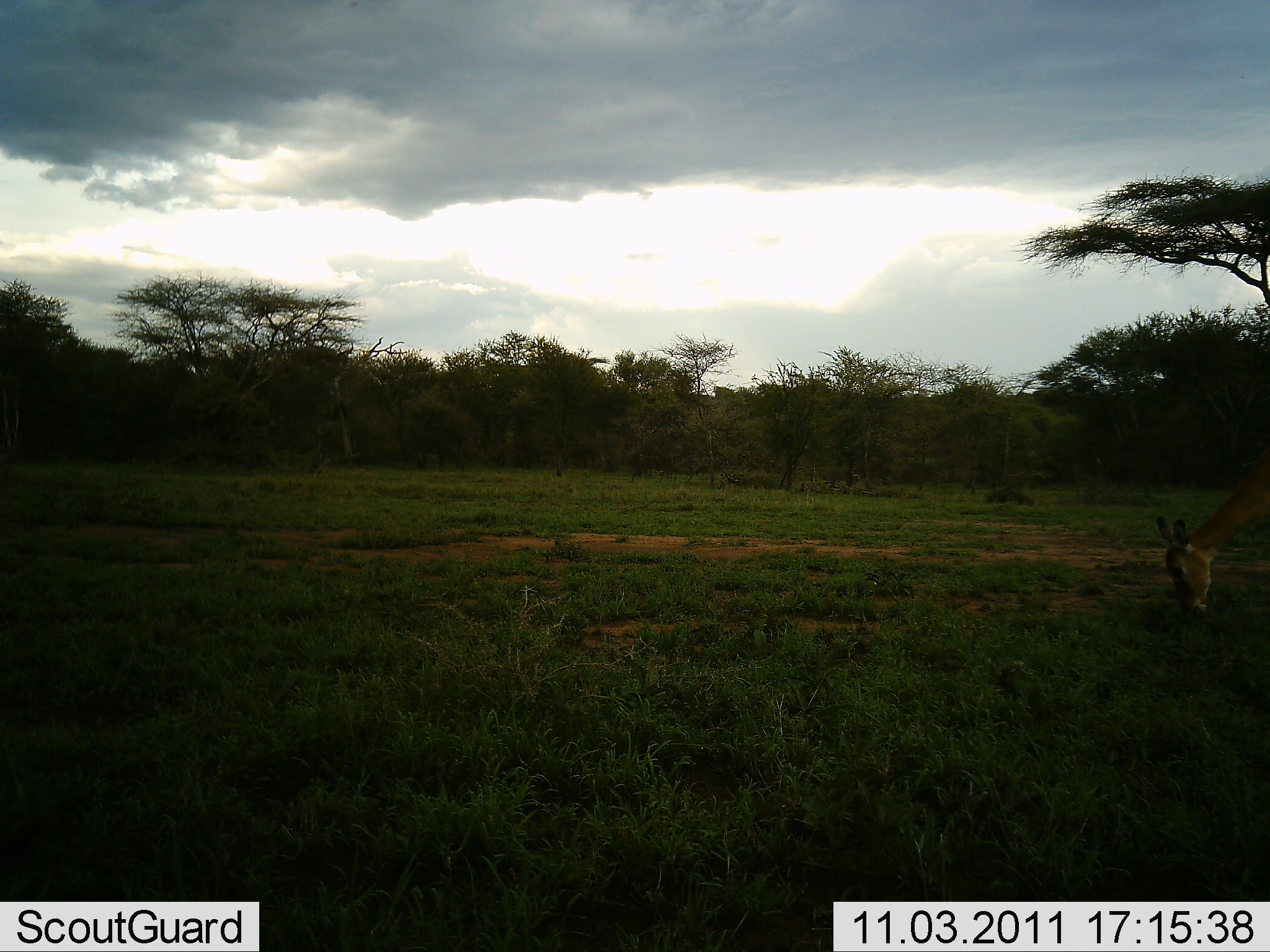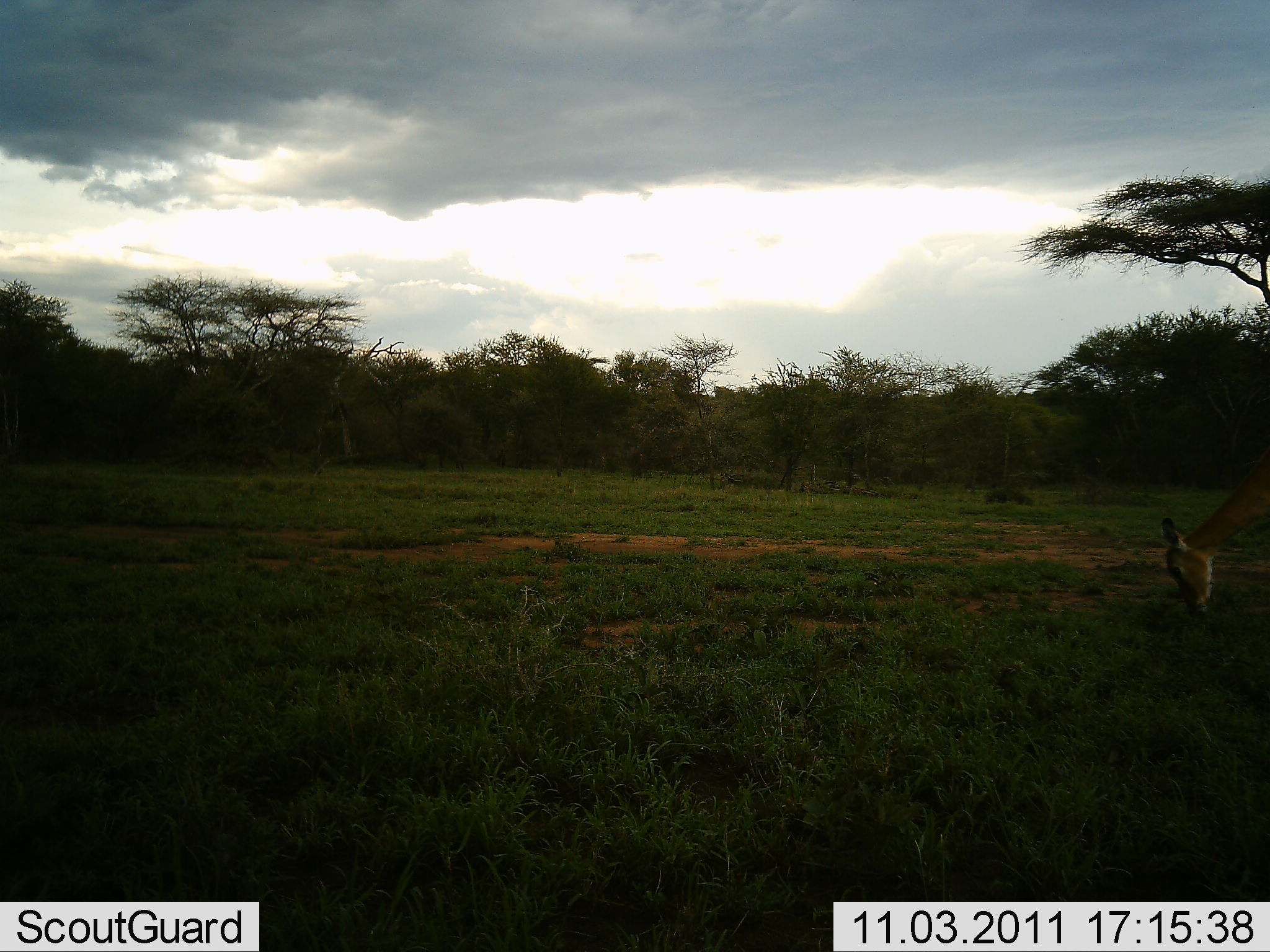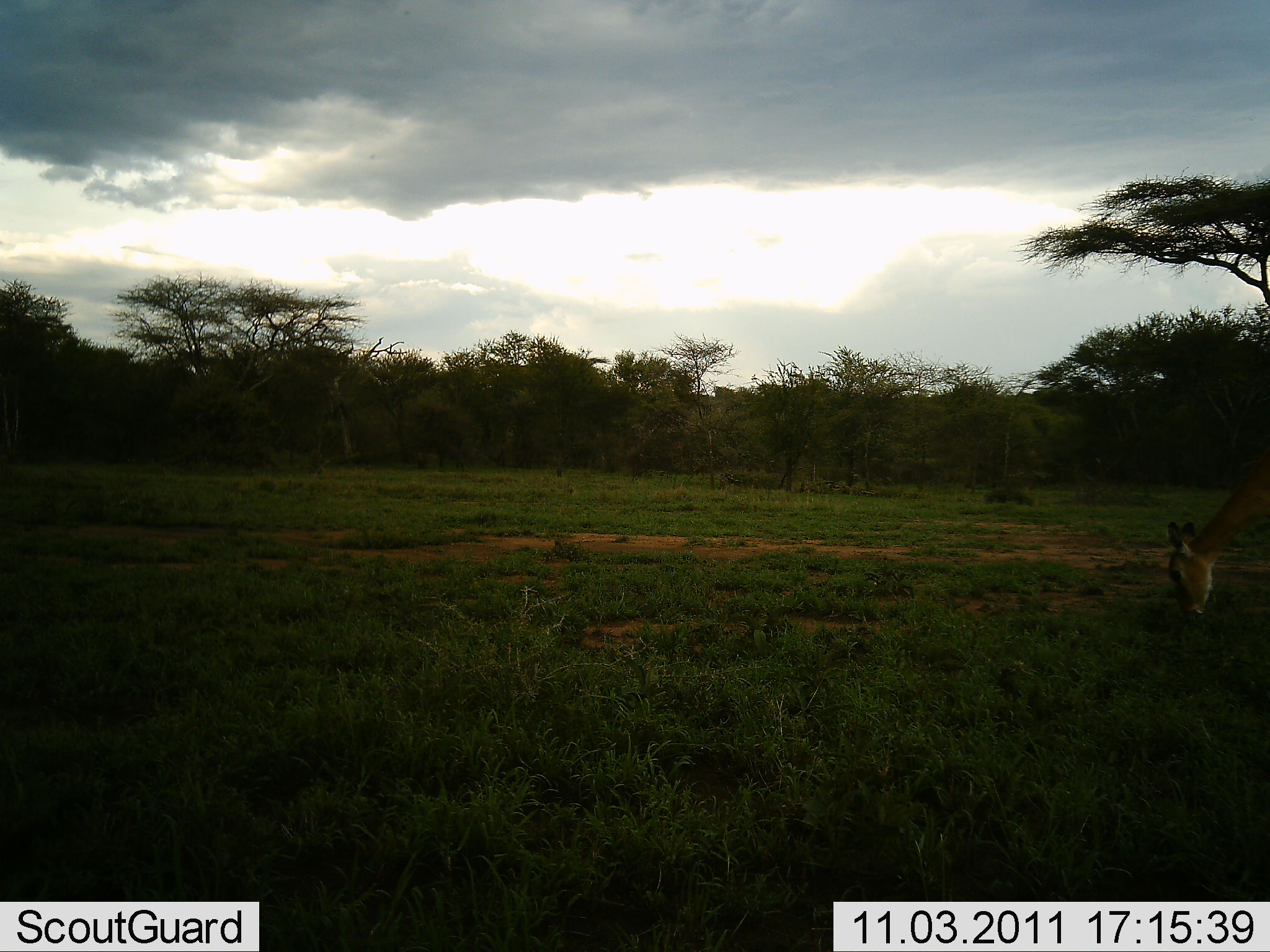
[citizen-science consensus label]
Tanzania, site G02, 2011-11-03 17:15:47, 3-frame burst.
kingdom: Animalia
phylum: Chordata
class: Mammalia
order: Artiodactyla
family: Bovidae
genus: Redunca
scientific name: Redunca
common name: reedbuck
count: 1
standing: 0%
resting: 0%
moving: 0%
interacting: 0%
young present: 0%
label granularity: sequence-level